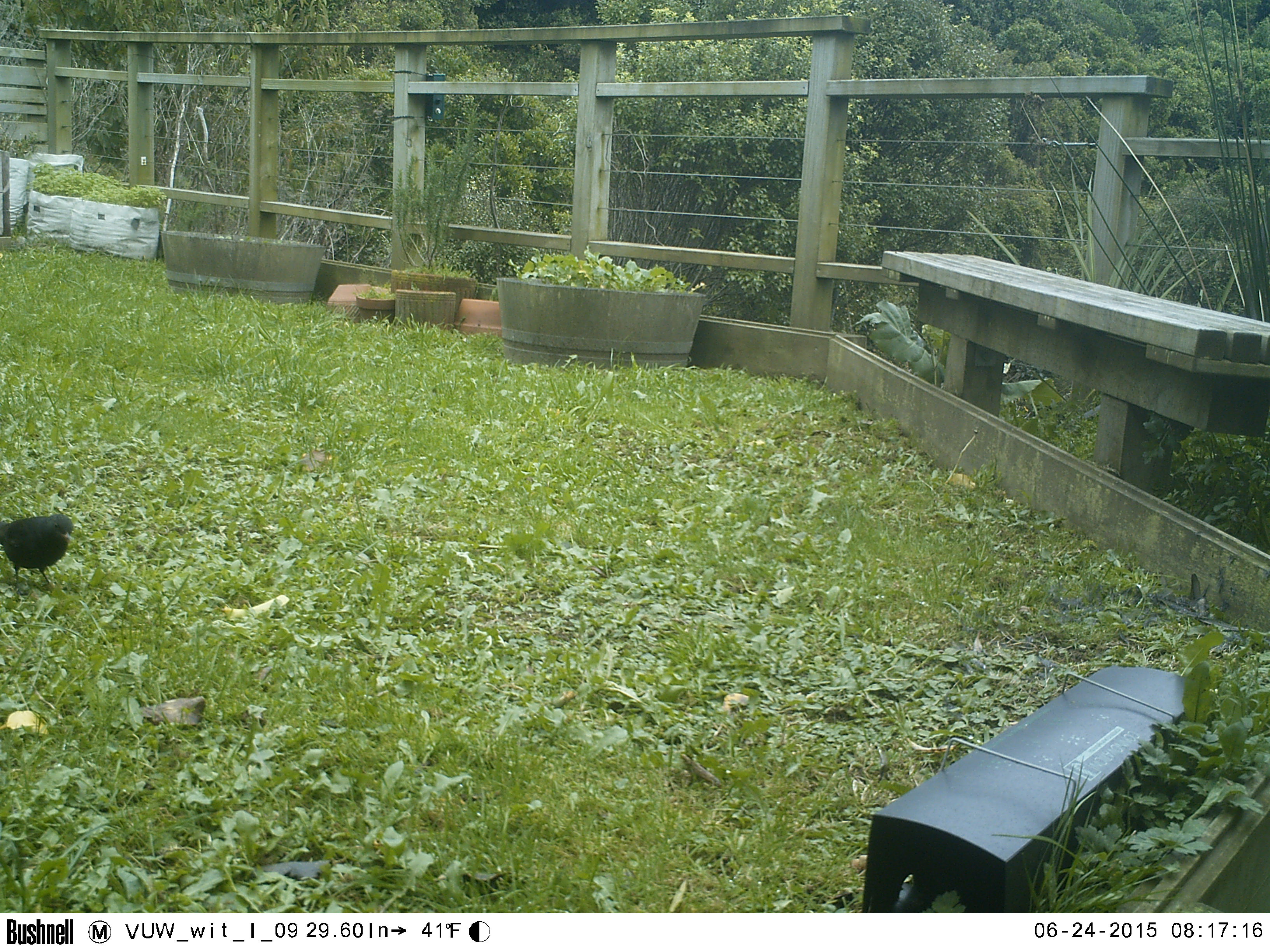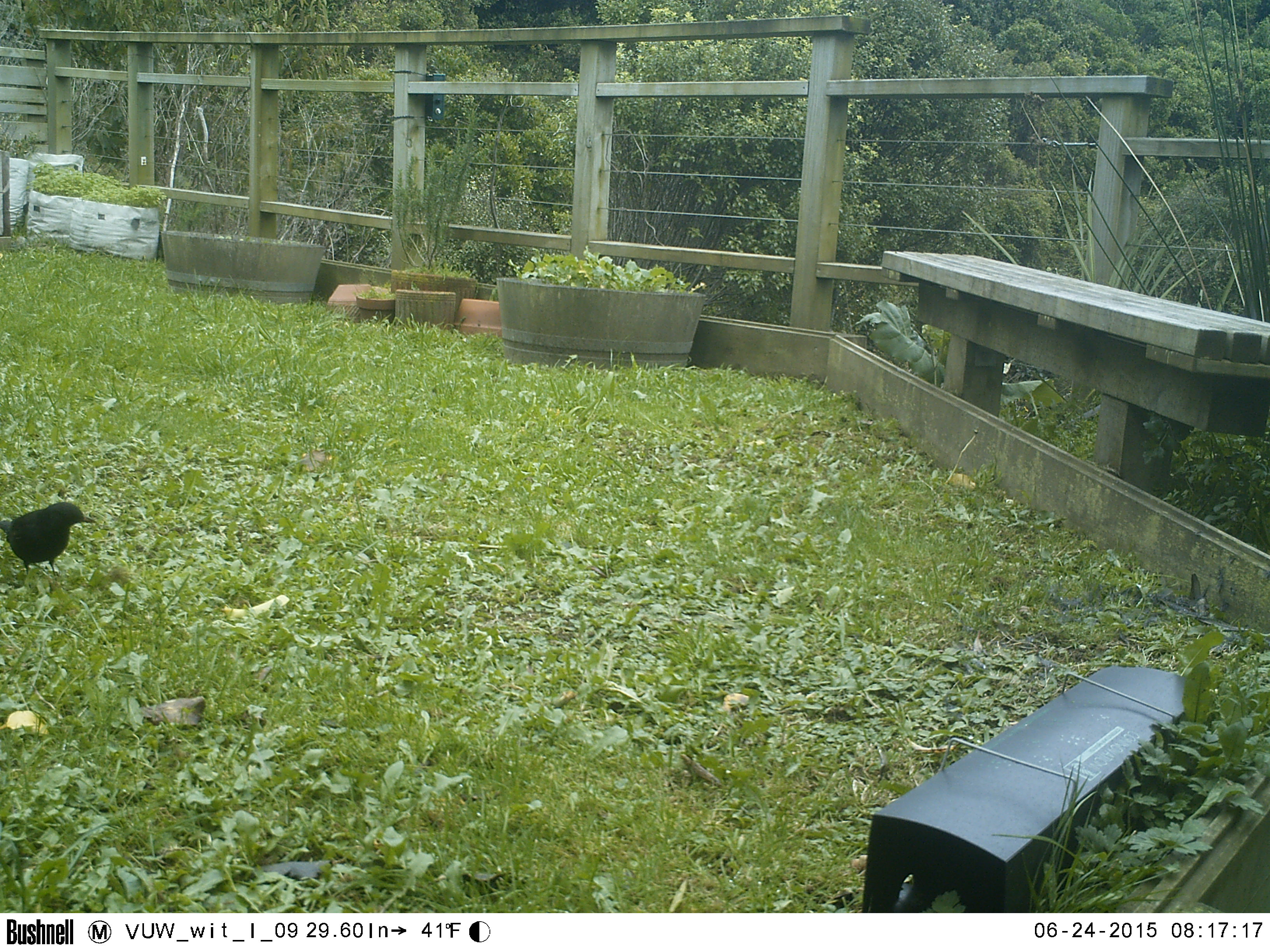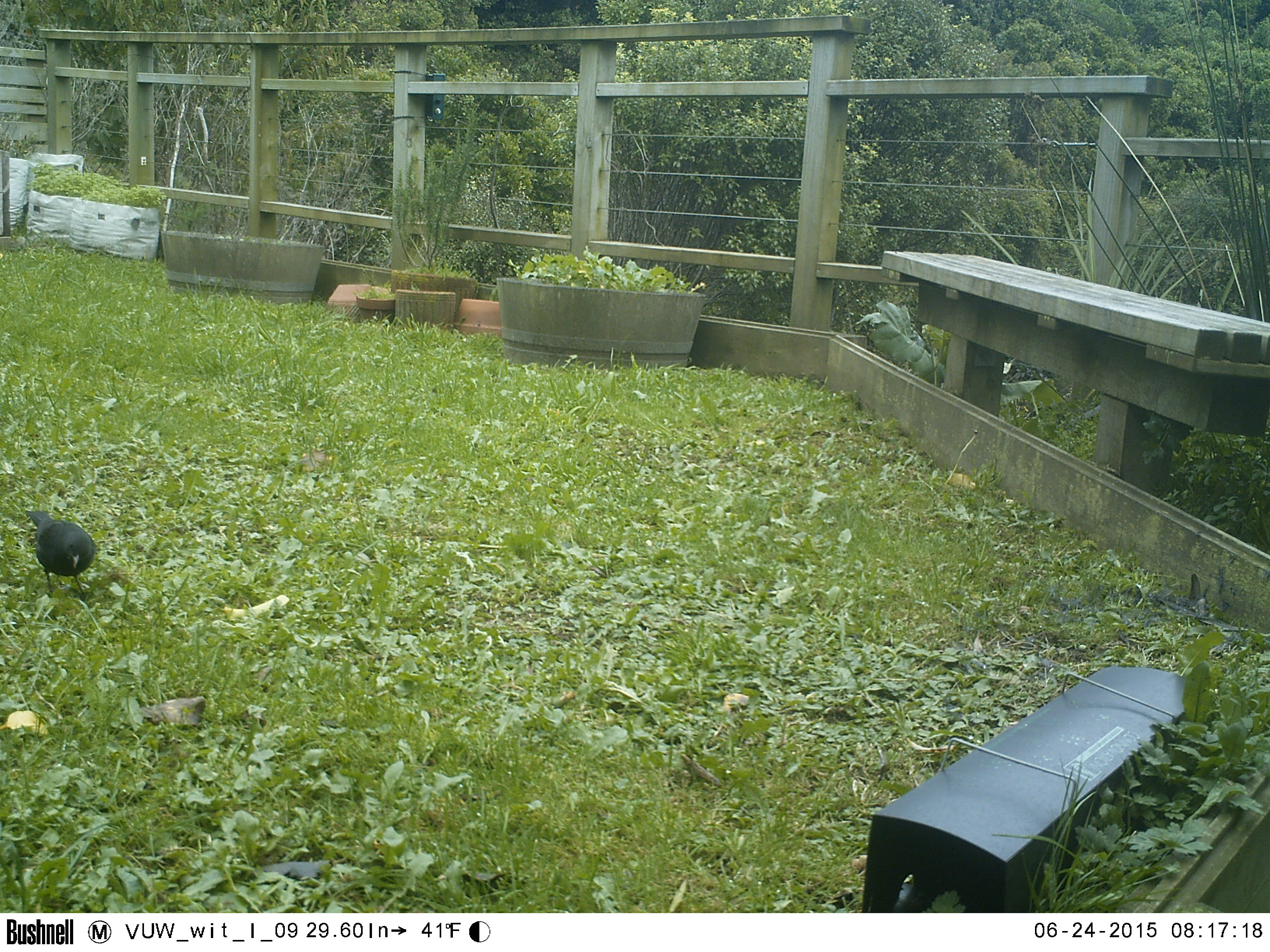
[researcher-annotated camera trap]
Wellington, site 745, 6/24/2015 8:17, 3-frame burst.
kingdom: Animalia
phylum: Chordata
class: Aves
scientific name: Aves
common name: bird